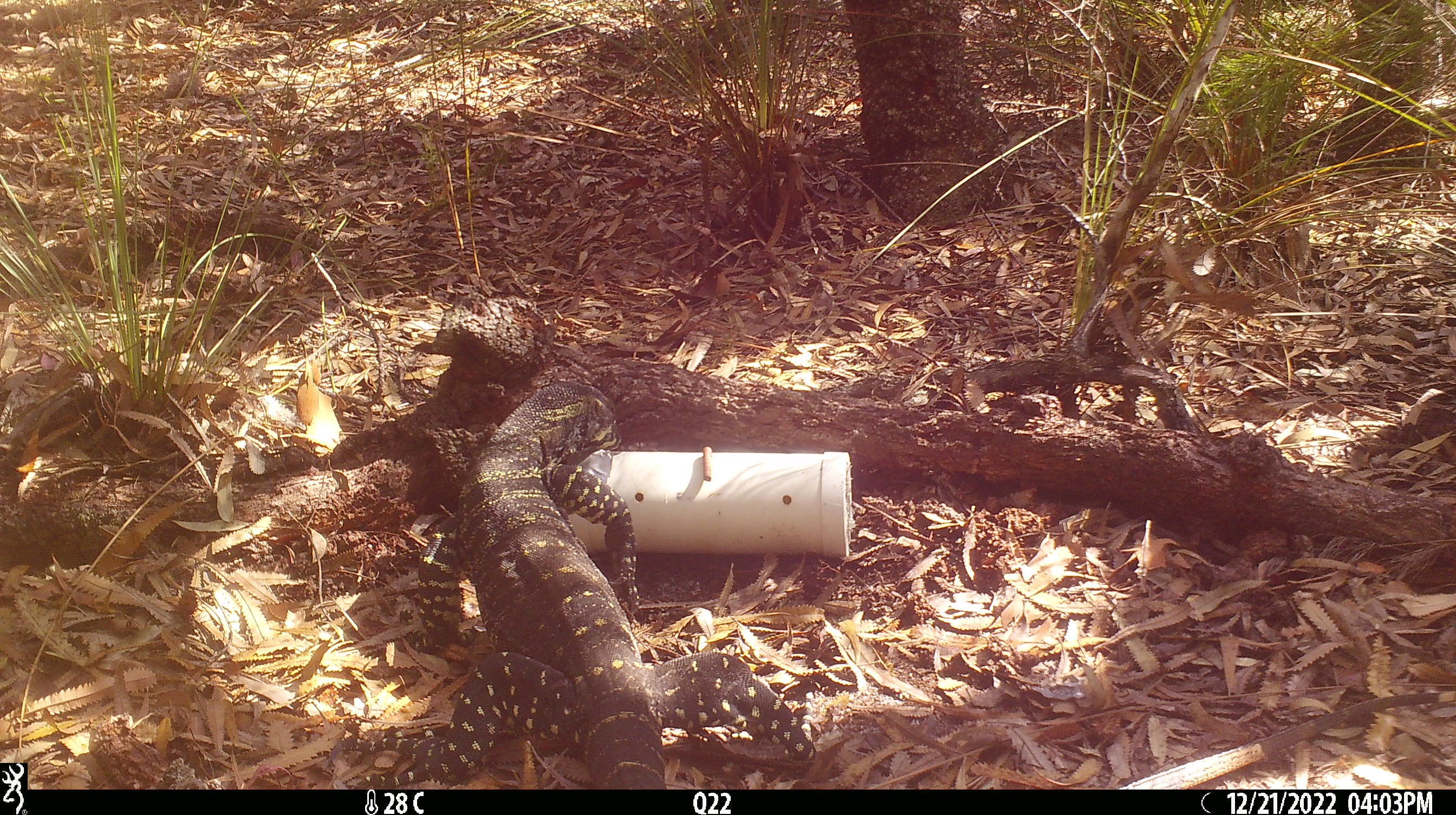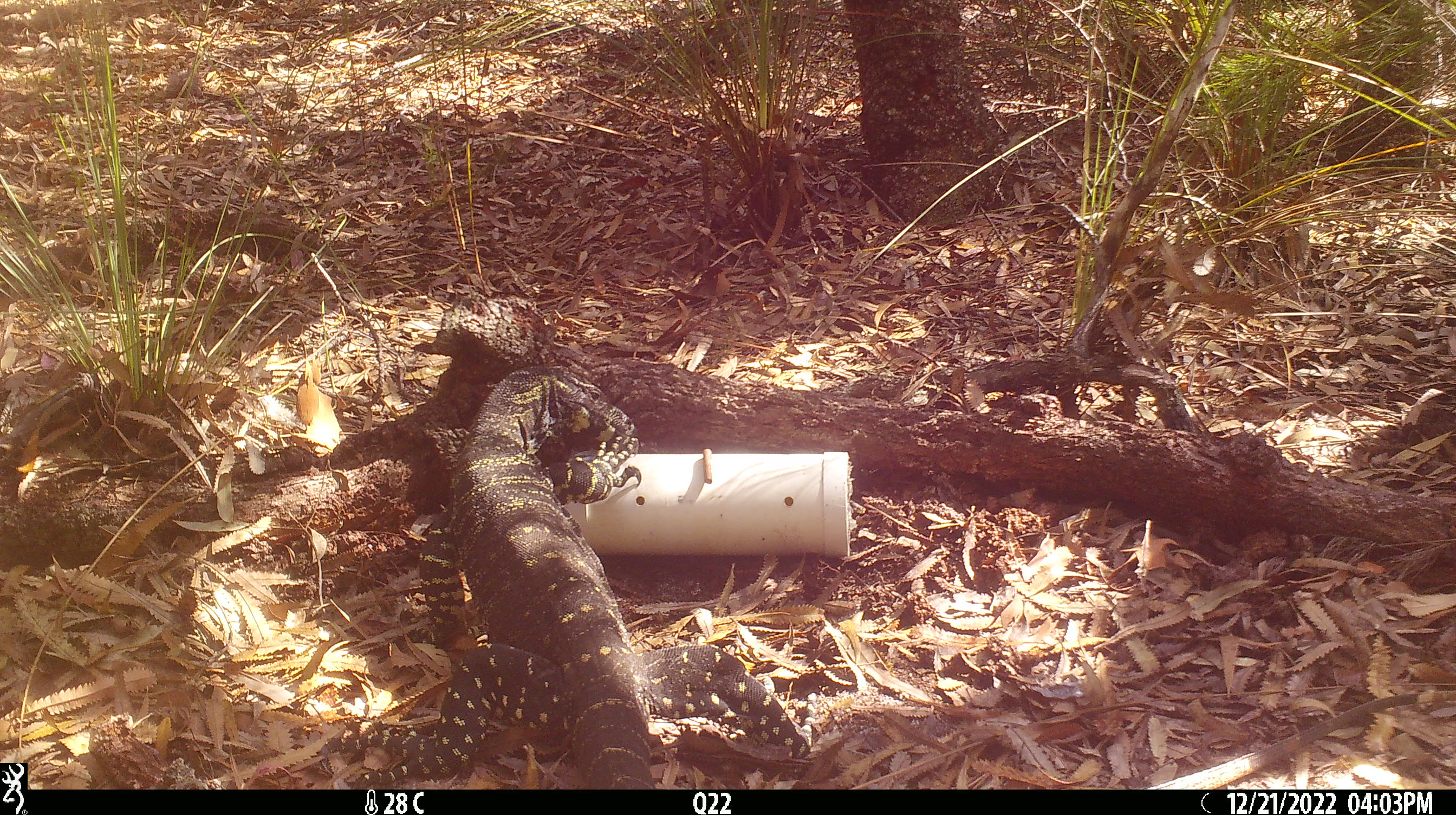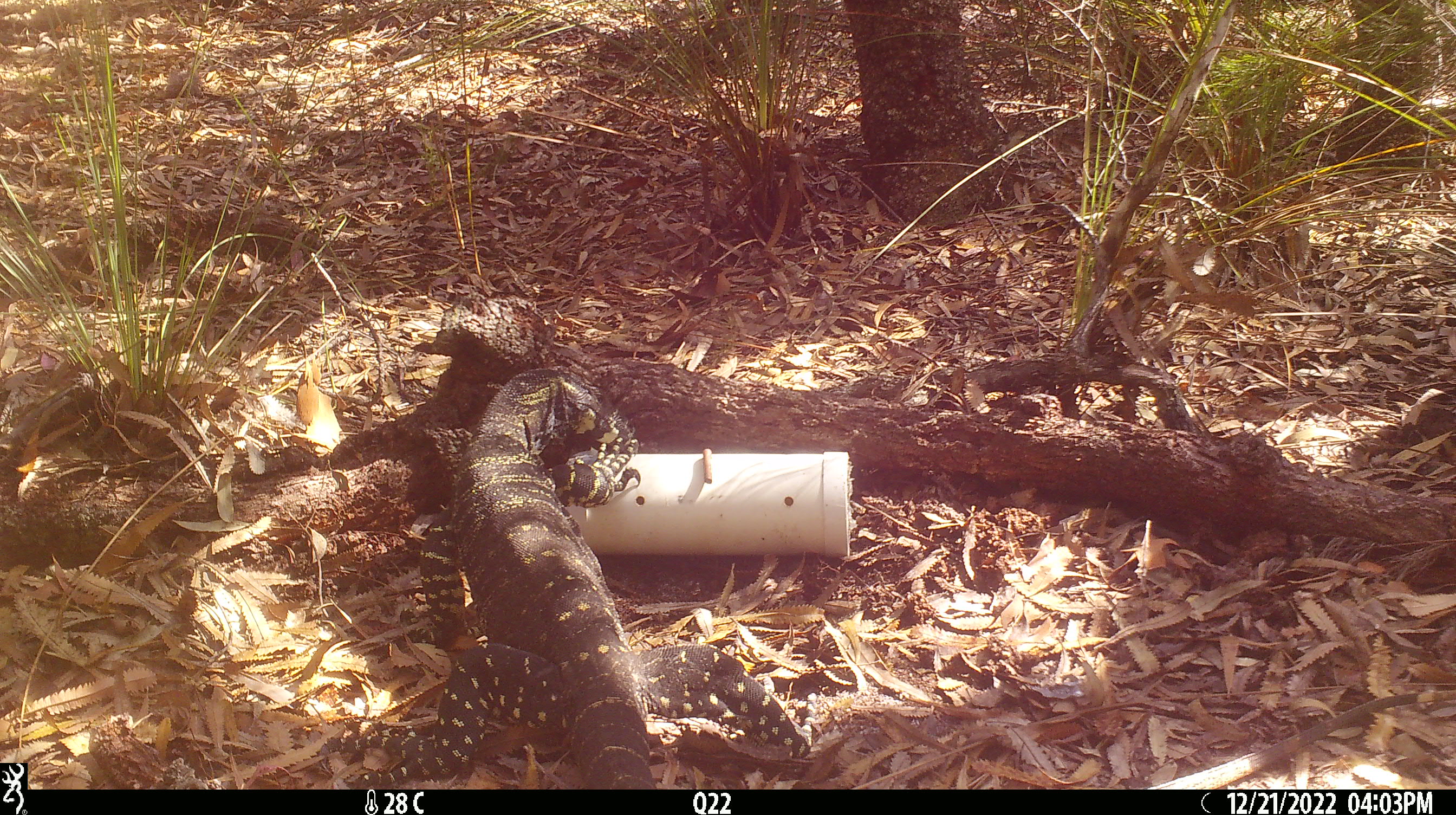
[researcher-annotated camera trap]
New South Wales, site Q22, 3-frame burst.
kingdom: Animalia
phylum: Chordata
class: Reptilia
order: Squamata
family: Varanidae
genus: Varanus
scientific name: Varanus varius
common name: lace monitor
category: goanna